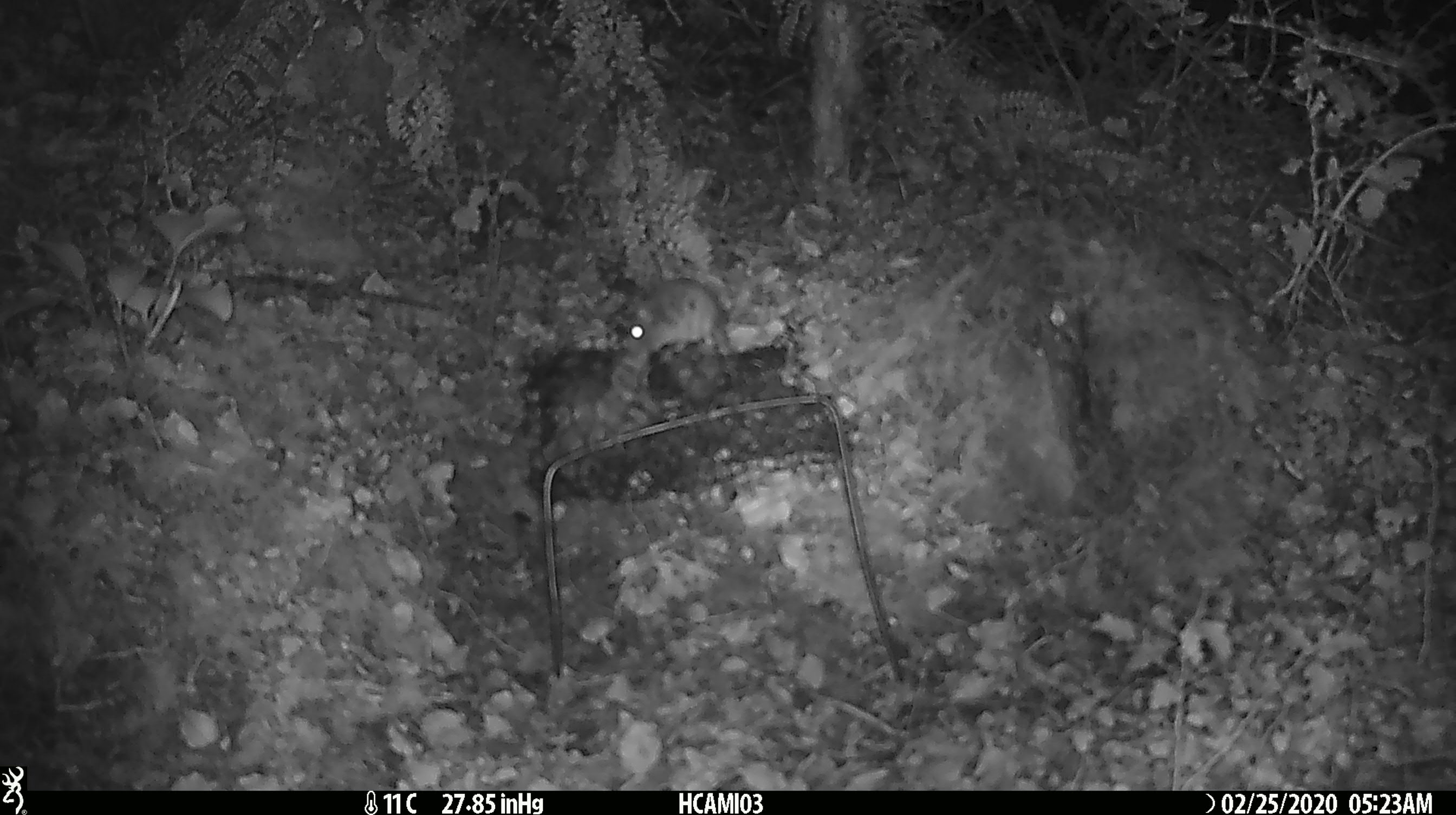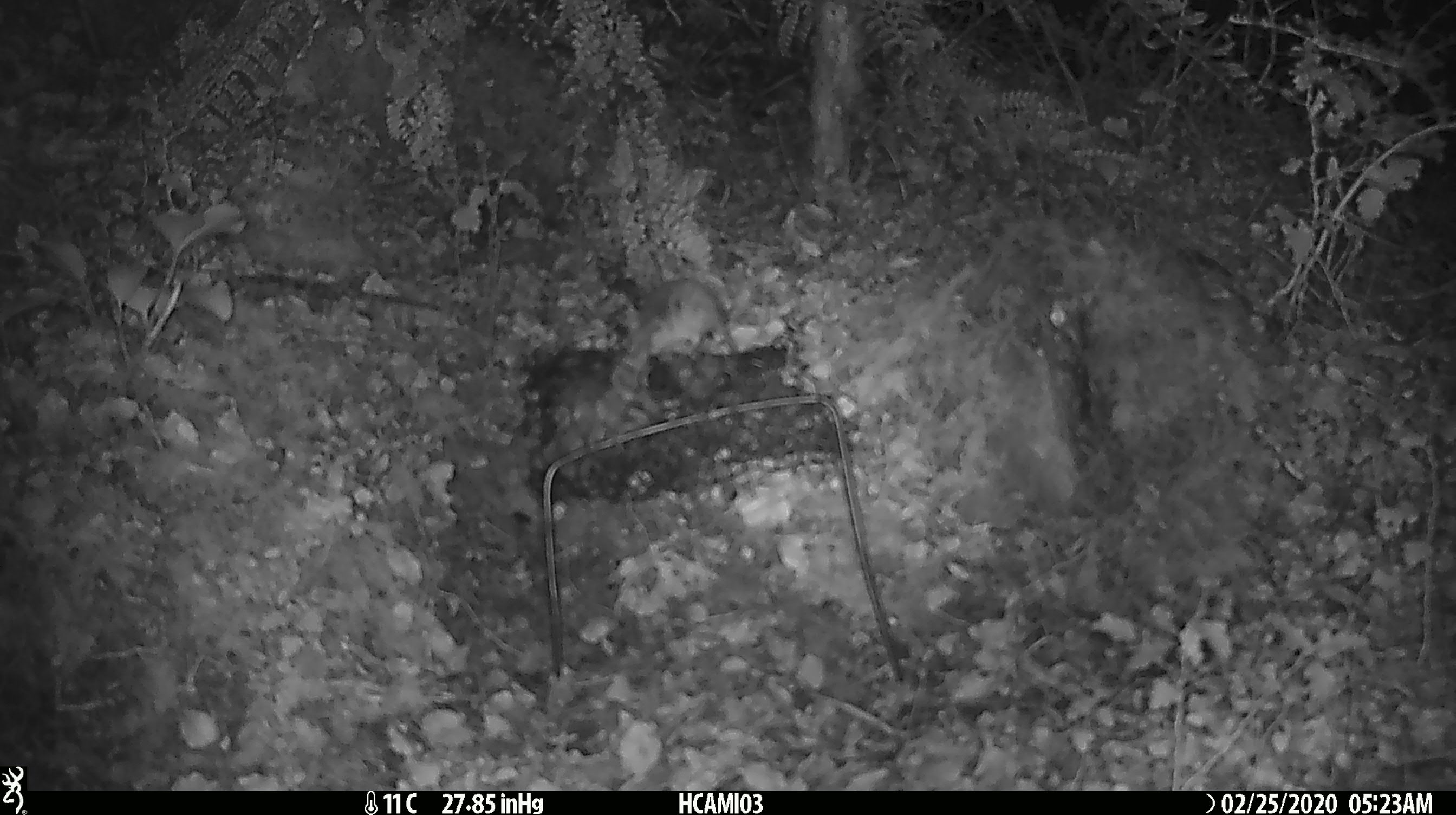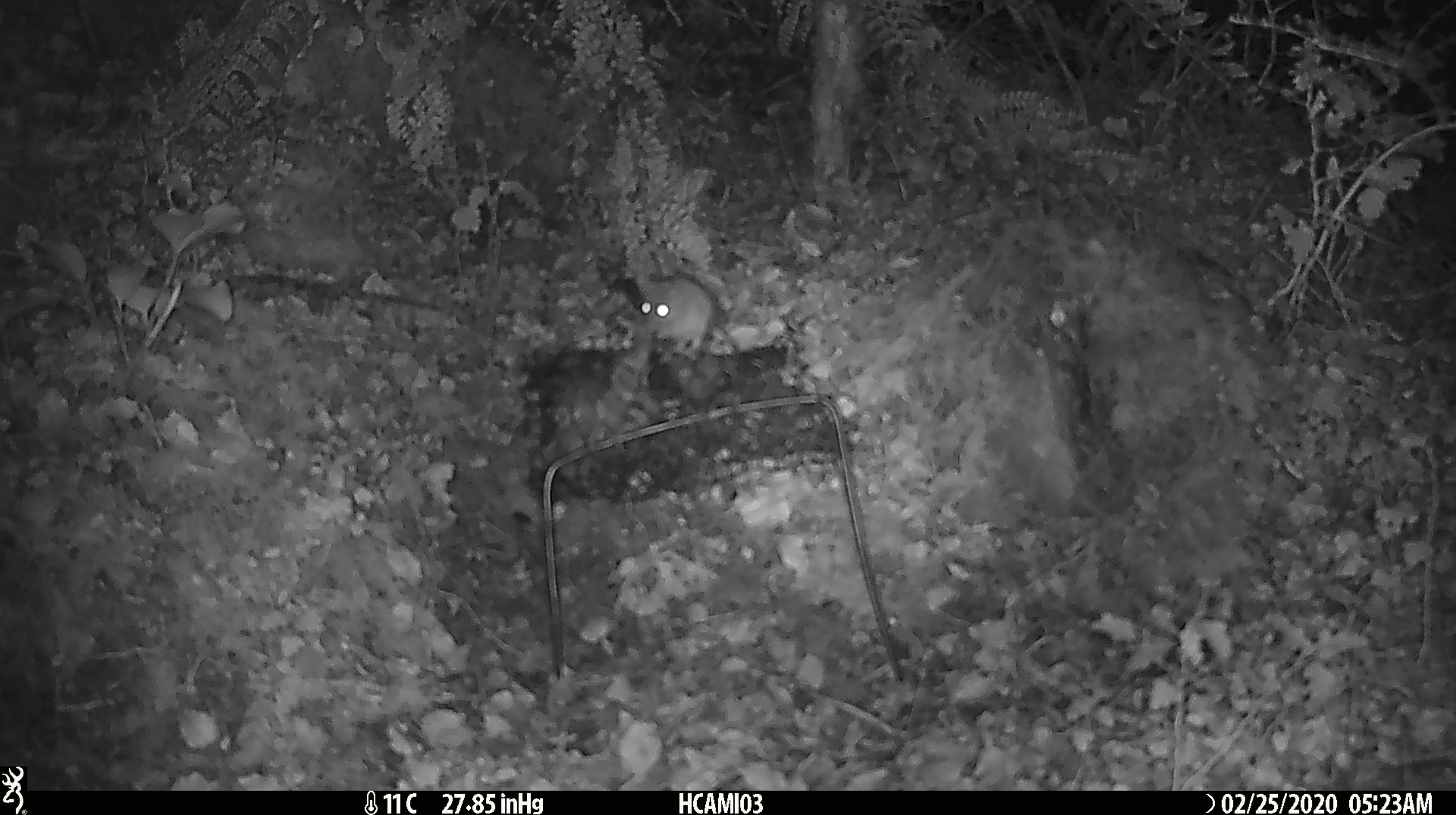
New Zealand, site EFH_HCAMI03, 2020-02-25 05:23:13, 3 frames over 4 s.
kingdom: Animalia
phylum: Chordata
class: Mammalia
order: Rodentia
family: Muridae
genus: Mus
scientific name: Mus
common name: mouse